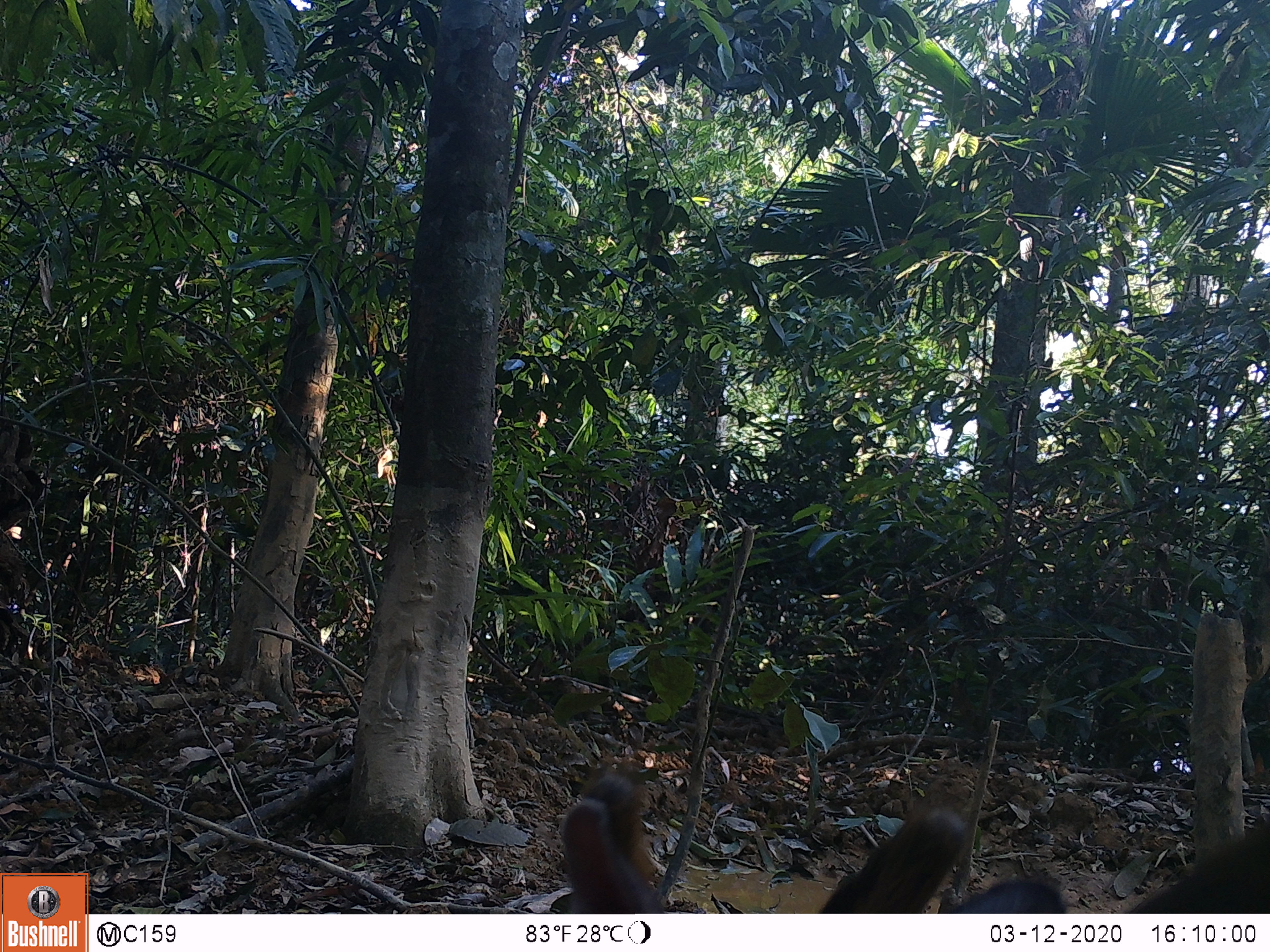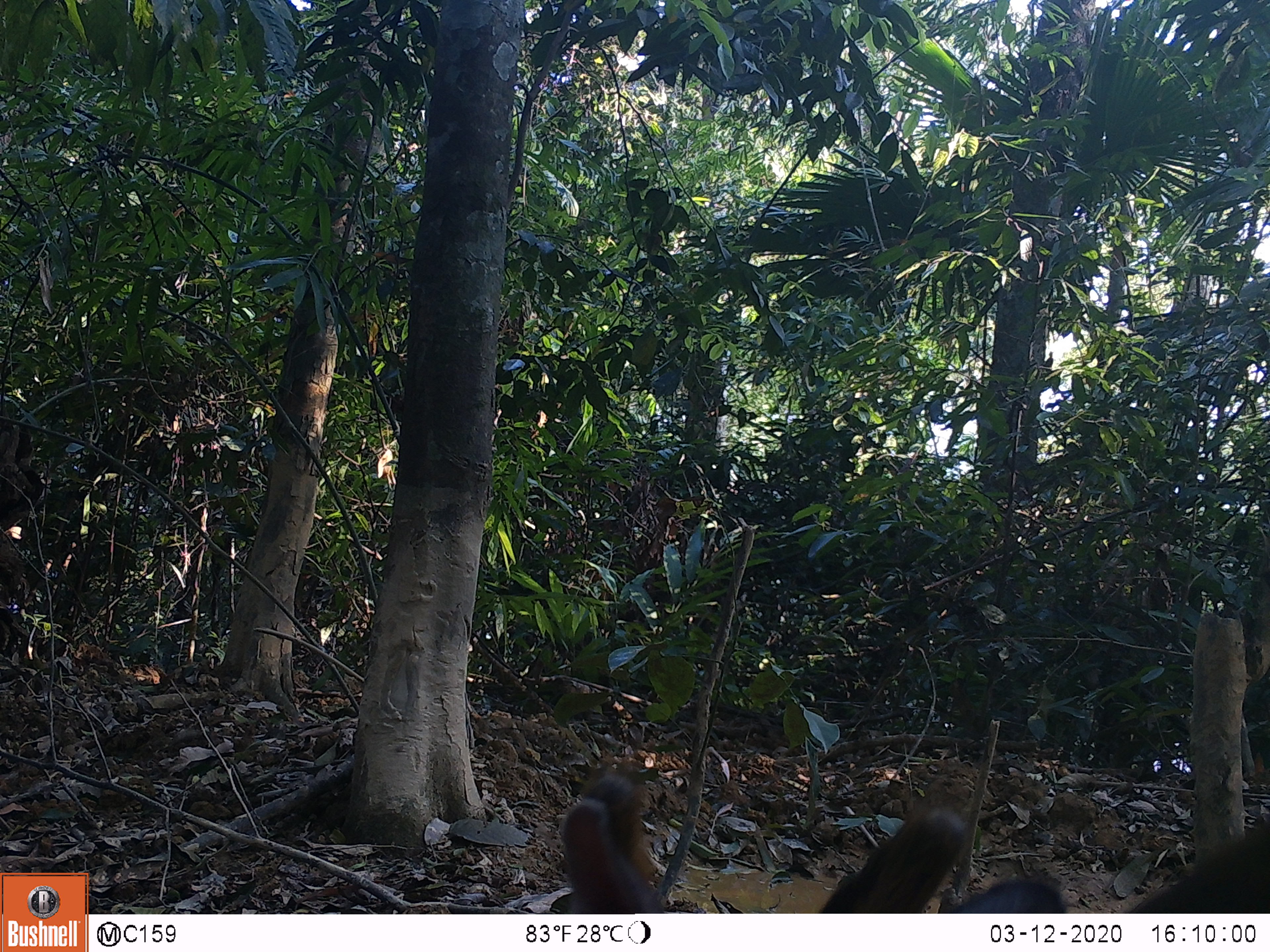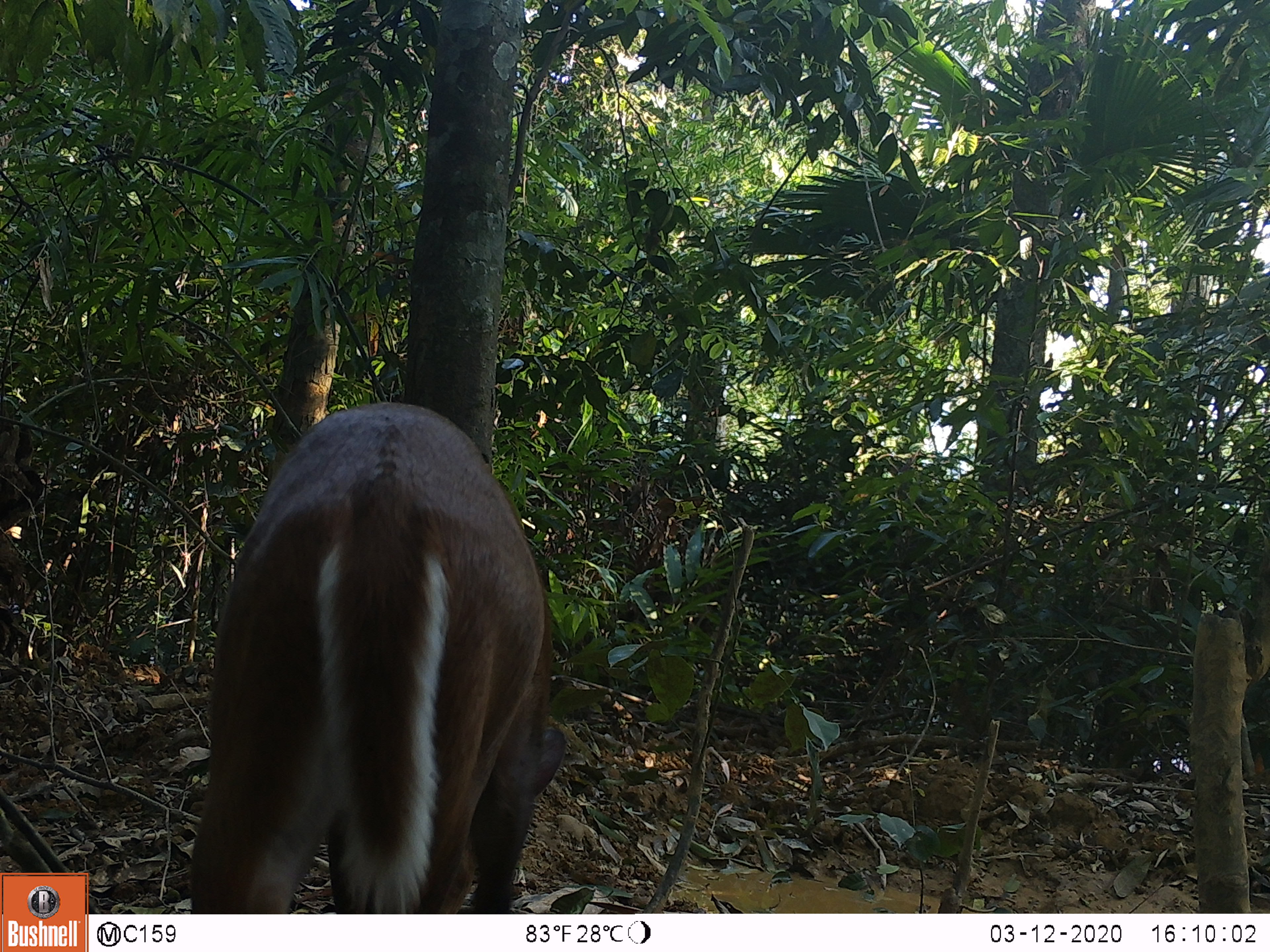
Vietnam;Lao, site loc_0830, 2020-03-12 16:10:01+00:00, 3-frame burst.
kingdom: Animalia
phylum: Chordata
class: Mammalia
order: Artiodactyla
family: Cervidae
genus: Muntiacus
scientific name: Muntiacus muntjak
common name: red muntjac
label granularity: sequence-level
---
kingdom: Animalia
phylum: Chordata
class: Mammalia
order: Artiodactyla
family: Cervidae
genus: Muntiacus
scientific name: Muntiacus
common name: muntjacs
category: unidentified muntjac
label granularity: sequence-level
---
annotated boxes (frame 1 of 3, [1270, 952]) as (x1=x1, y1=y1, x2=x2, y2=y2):
red muntjac: (x1=549, y1=768, x2=1270, y2=914)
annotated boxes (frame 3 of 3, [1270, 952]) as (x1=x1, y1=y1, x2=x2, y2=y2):
red muntjac: (x1=189, y1=401, x2=566, y2=914)